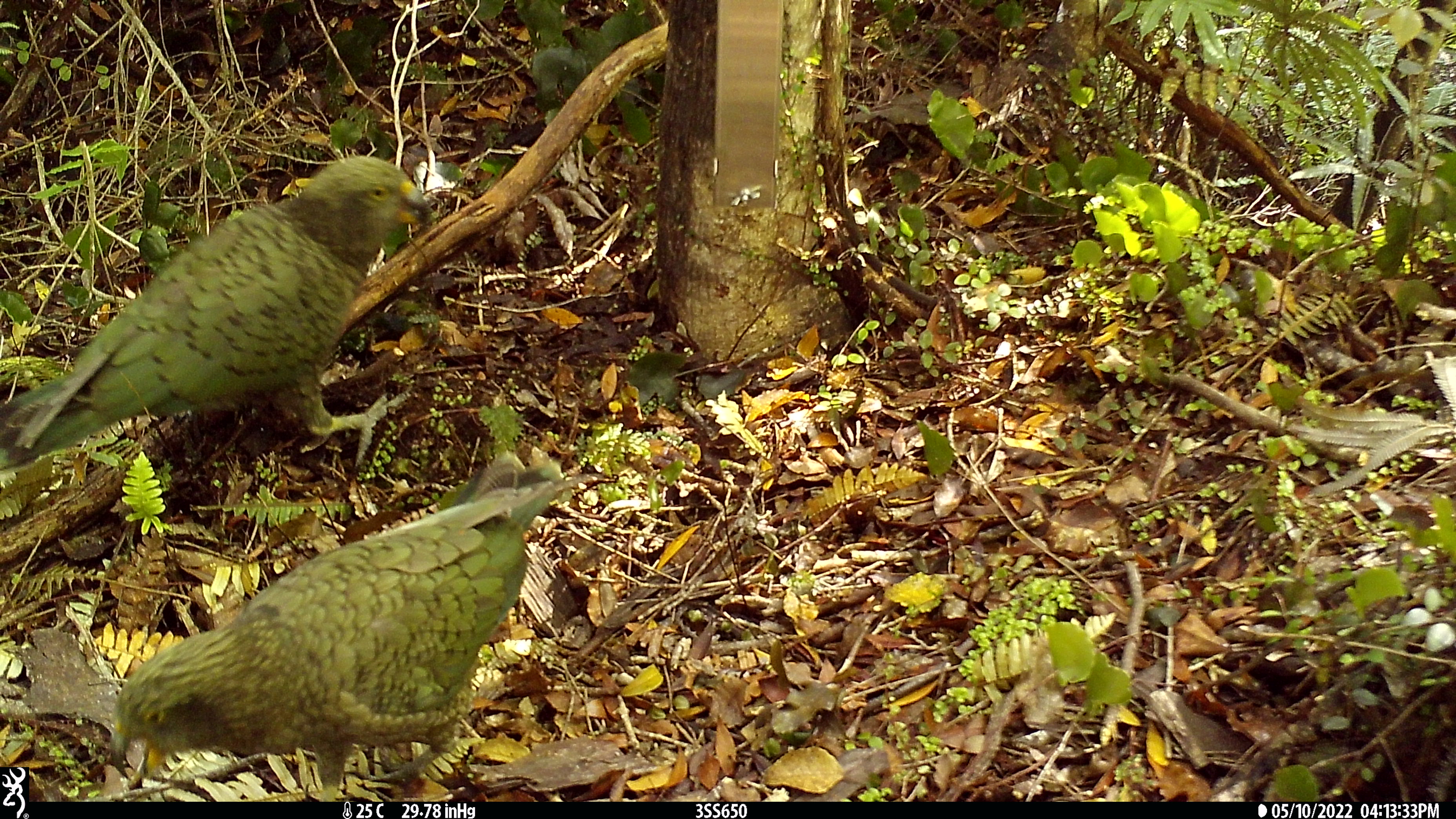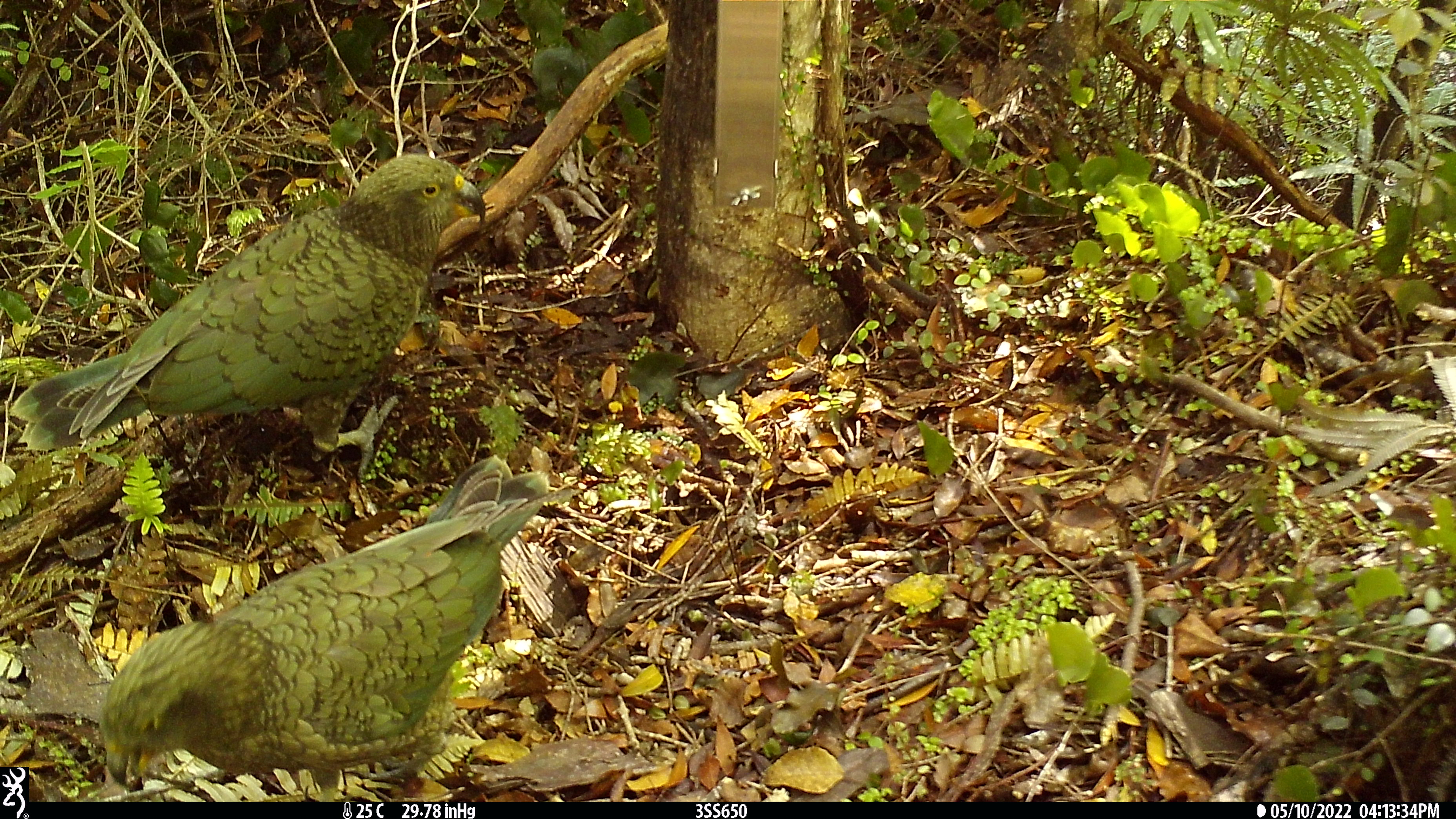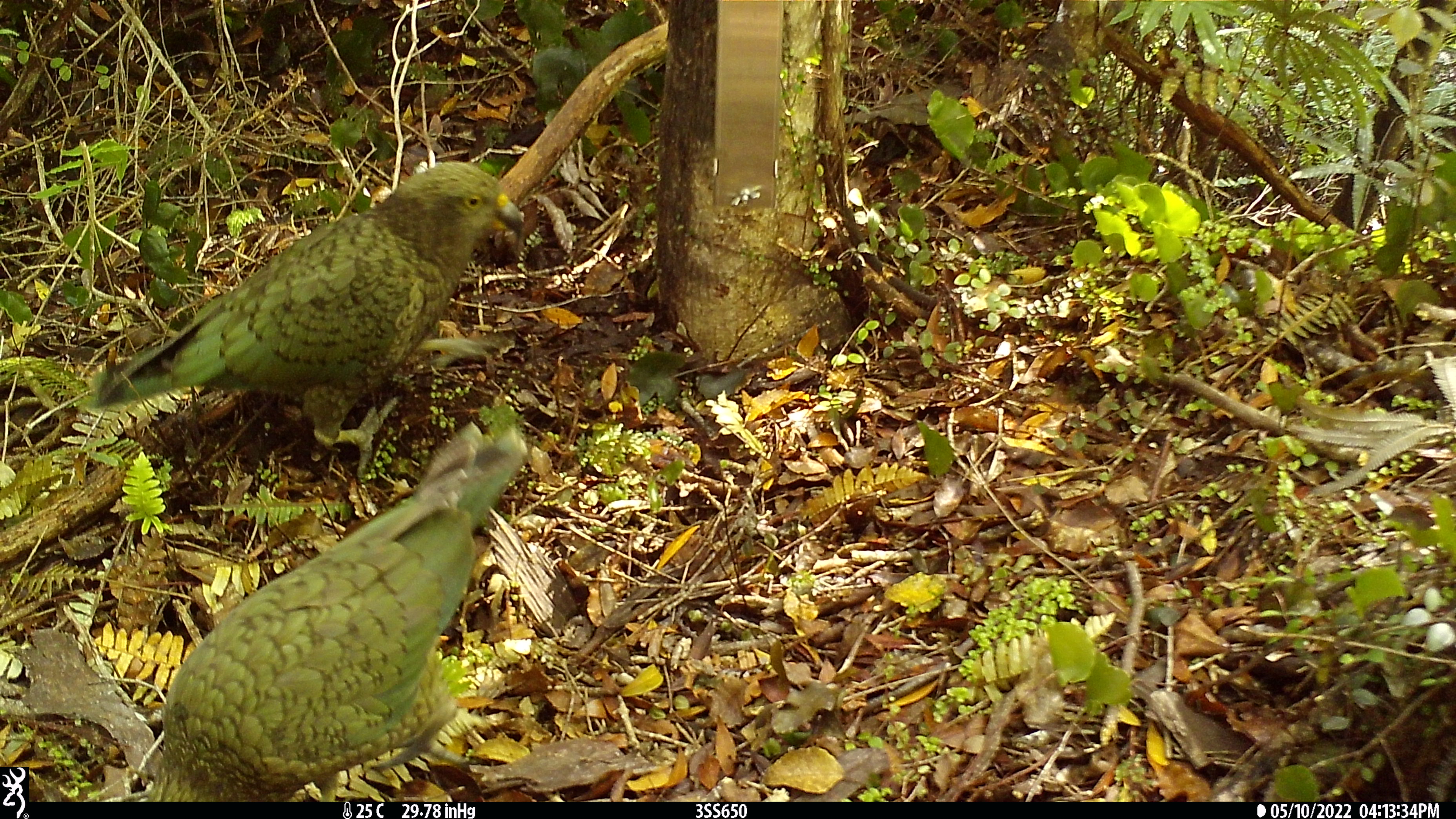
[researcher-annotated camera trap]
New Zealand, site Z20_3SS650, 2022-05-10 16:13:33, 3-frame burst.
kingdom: Animalia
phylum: Chordata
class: Aves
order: Psittaciformes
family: Strigopidae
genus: Nestor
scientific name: Nestor notabilis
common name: kea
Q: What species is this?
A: Kea (Nestor notabilis).